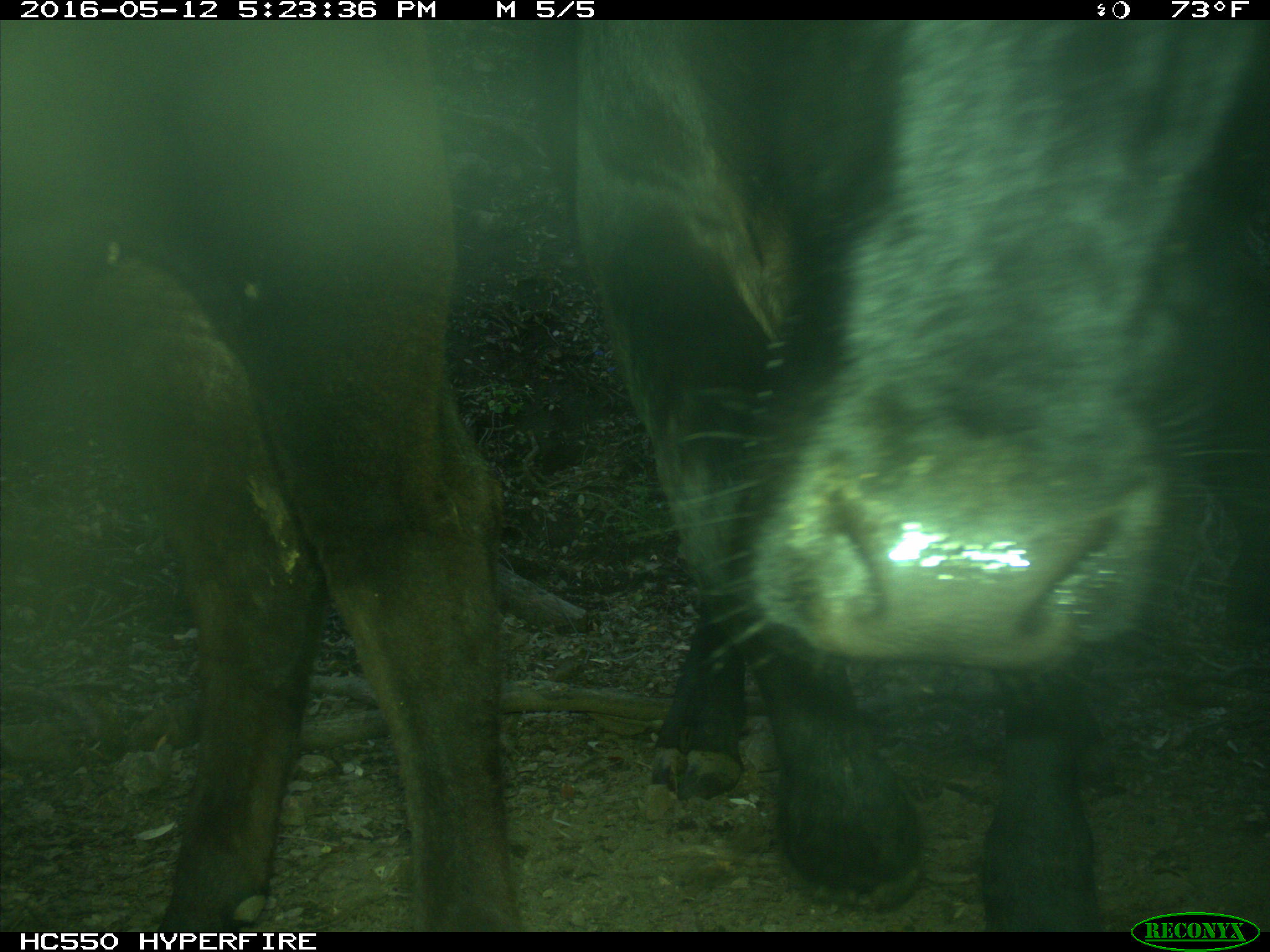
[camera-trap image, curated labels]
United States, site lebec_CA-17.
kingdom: Animalia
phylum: Chordata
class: Mammalia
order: Artiodactyla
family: Bovidae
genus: Bos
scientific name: Bos taurus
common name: domestic cow